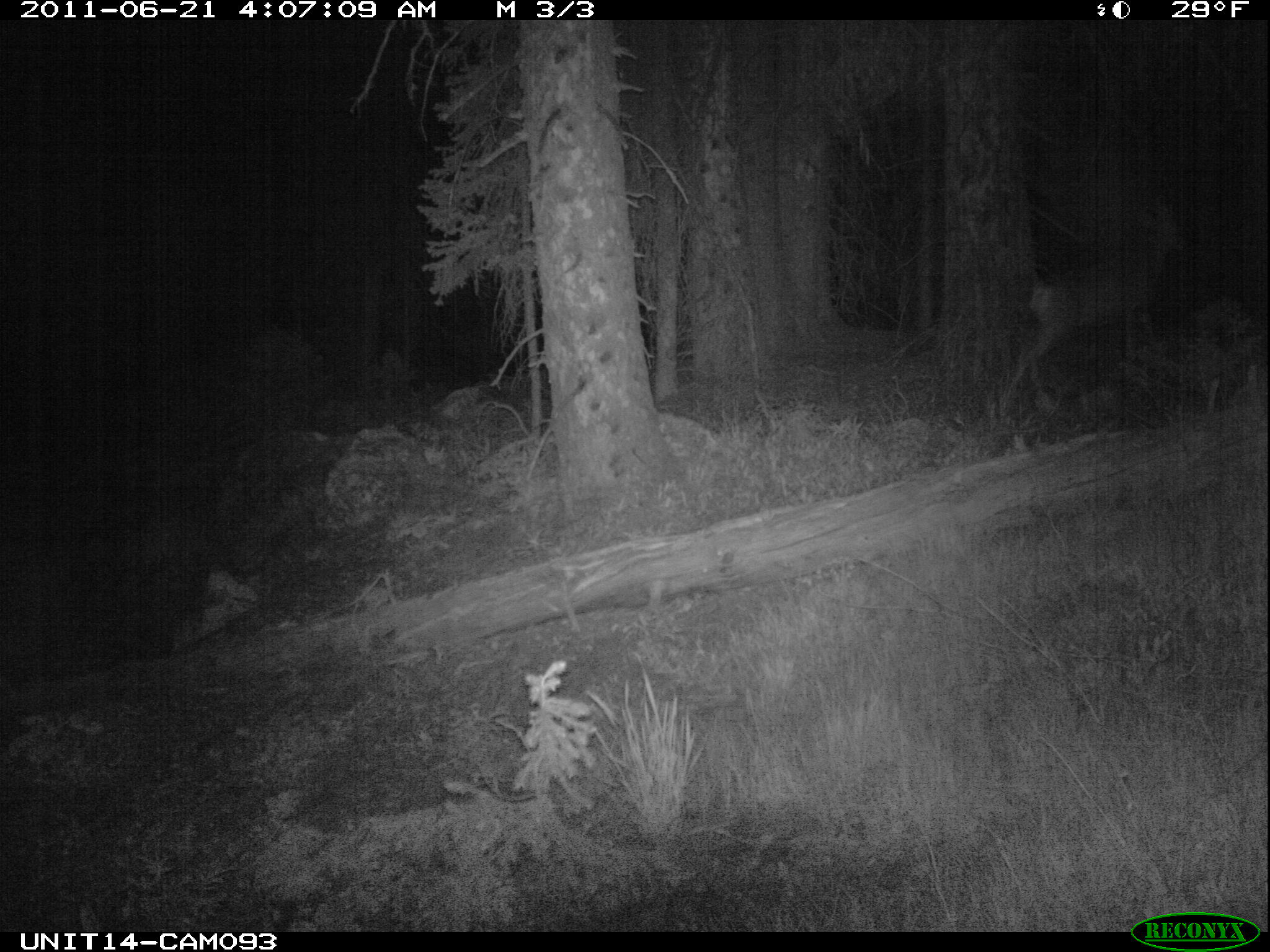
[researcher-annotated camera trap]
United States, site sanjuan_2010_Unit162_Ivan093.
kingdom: Animalia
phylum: Chordata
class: Mammalia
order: Artiodactyla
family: Cervidae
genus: Odocoileus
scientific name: Odocoileus hemionus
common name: mule deer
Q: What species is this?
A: Odocoileus hemionus (mule deer).